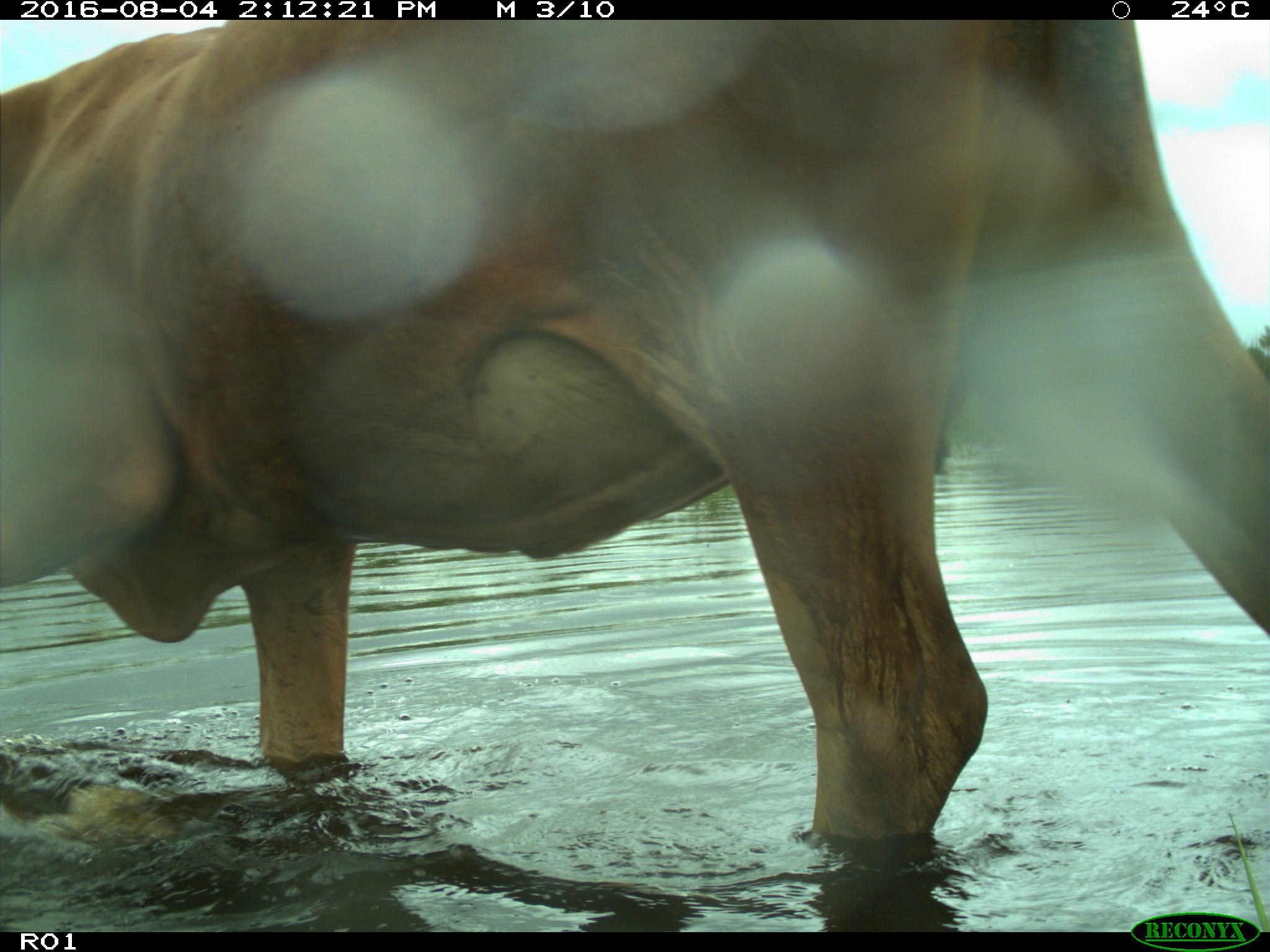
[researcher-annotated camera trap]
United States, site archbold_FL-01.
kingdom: Animalia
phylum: Chordata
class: Mammalia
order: Artiodactyla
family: Bovidae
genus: Bos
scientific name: Bos taurus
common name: domestic cow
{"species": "Bos taurus (domestic cow)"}